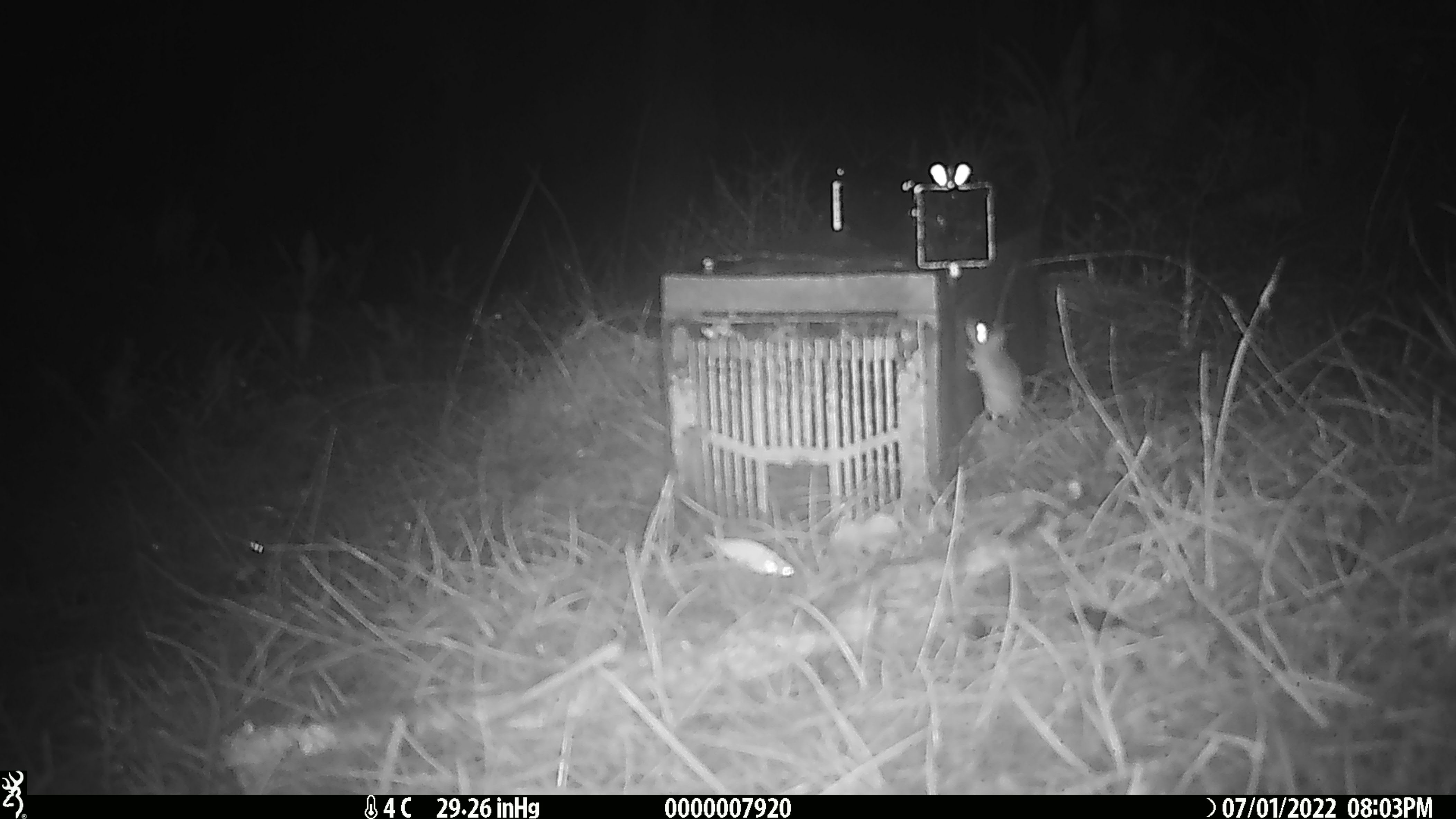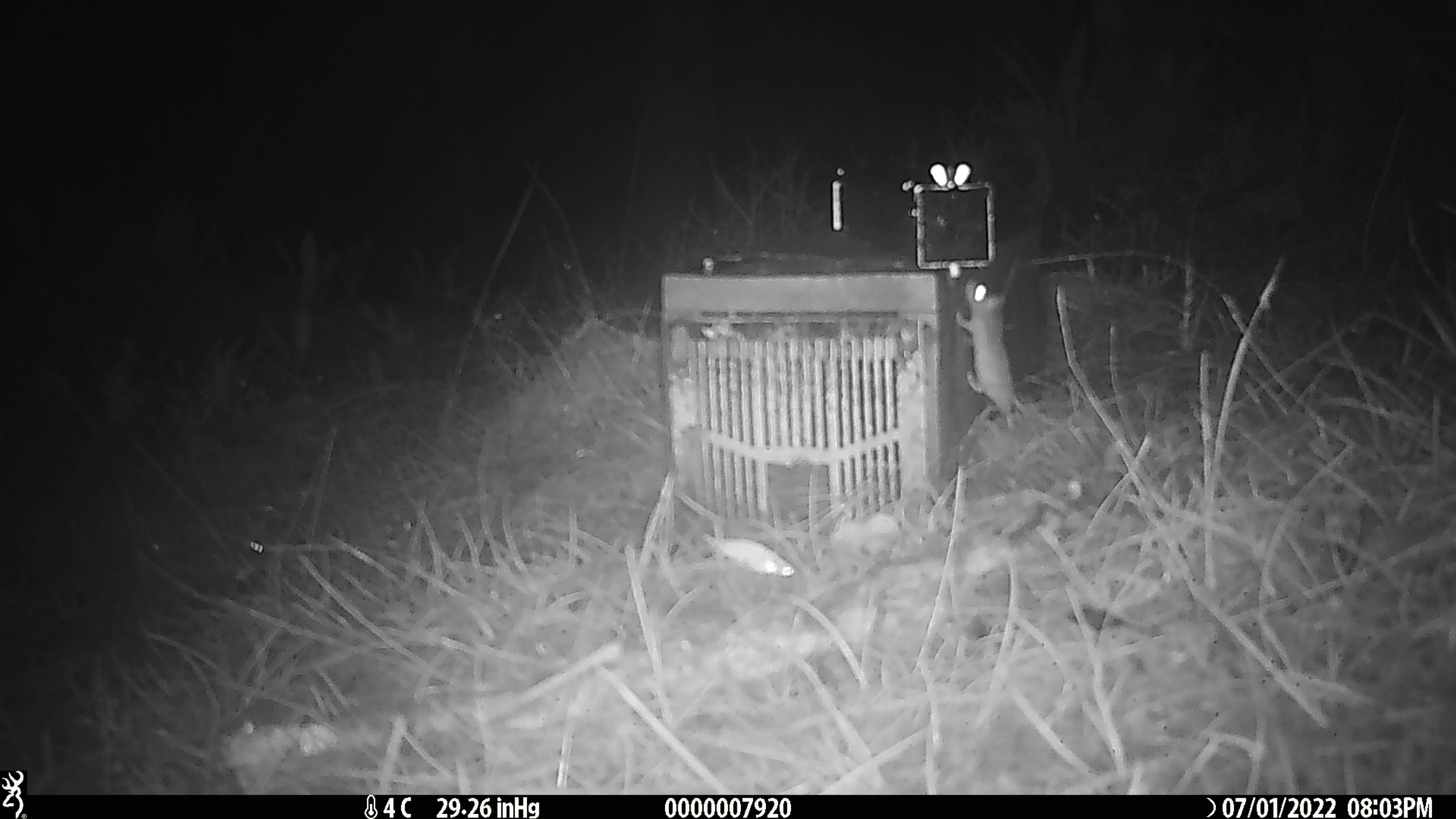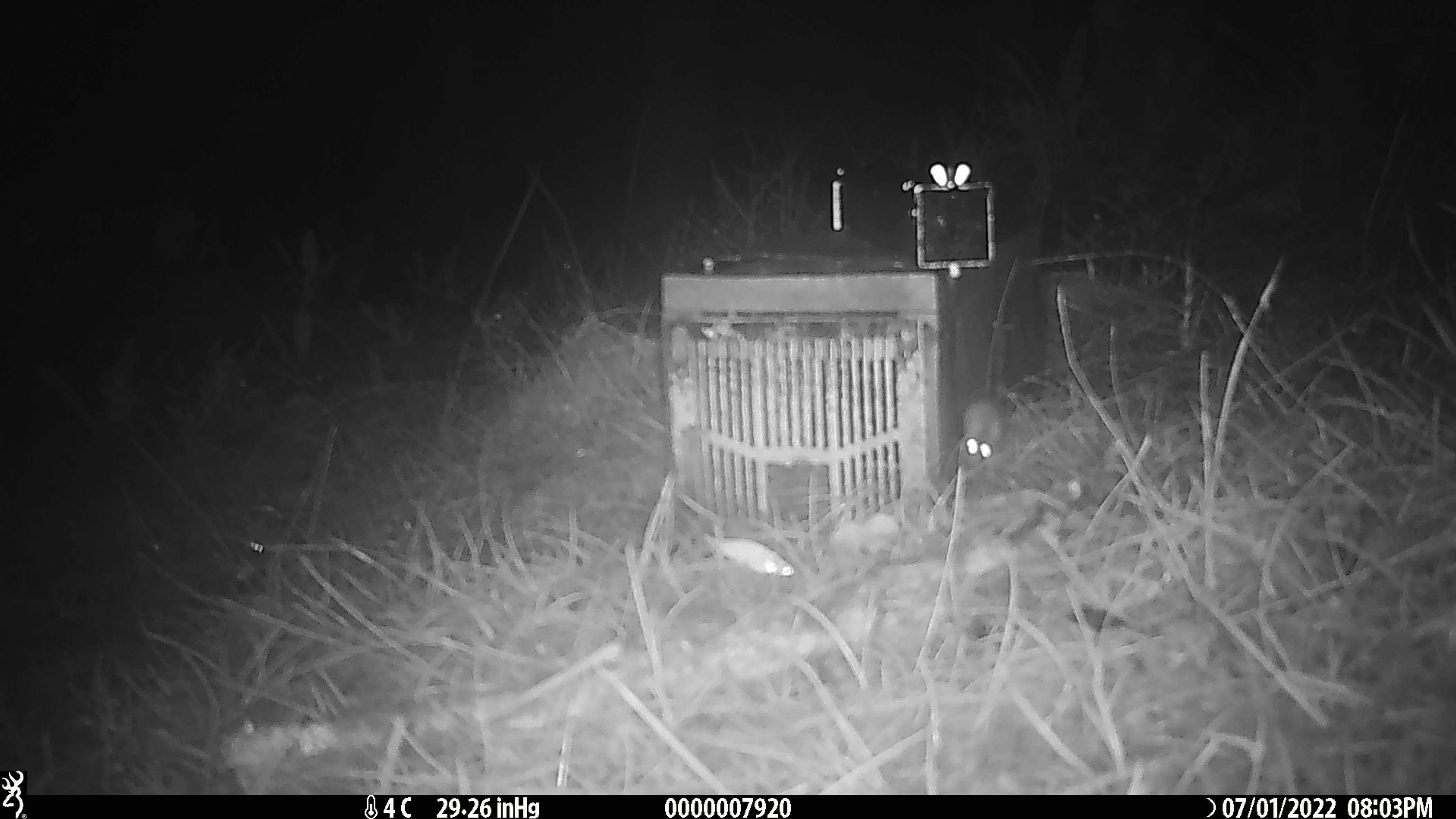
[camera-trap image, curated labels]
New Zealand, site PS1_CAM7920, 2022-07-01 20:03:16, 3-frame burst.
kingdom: Animalia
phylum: Chordata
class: Mammalia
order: Rodentia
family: Muridae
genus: Mus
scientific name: Mus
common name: mouse